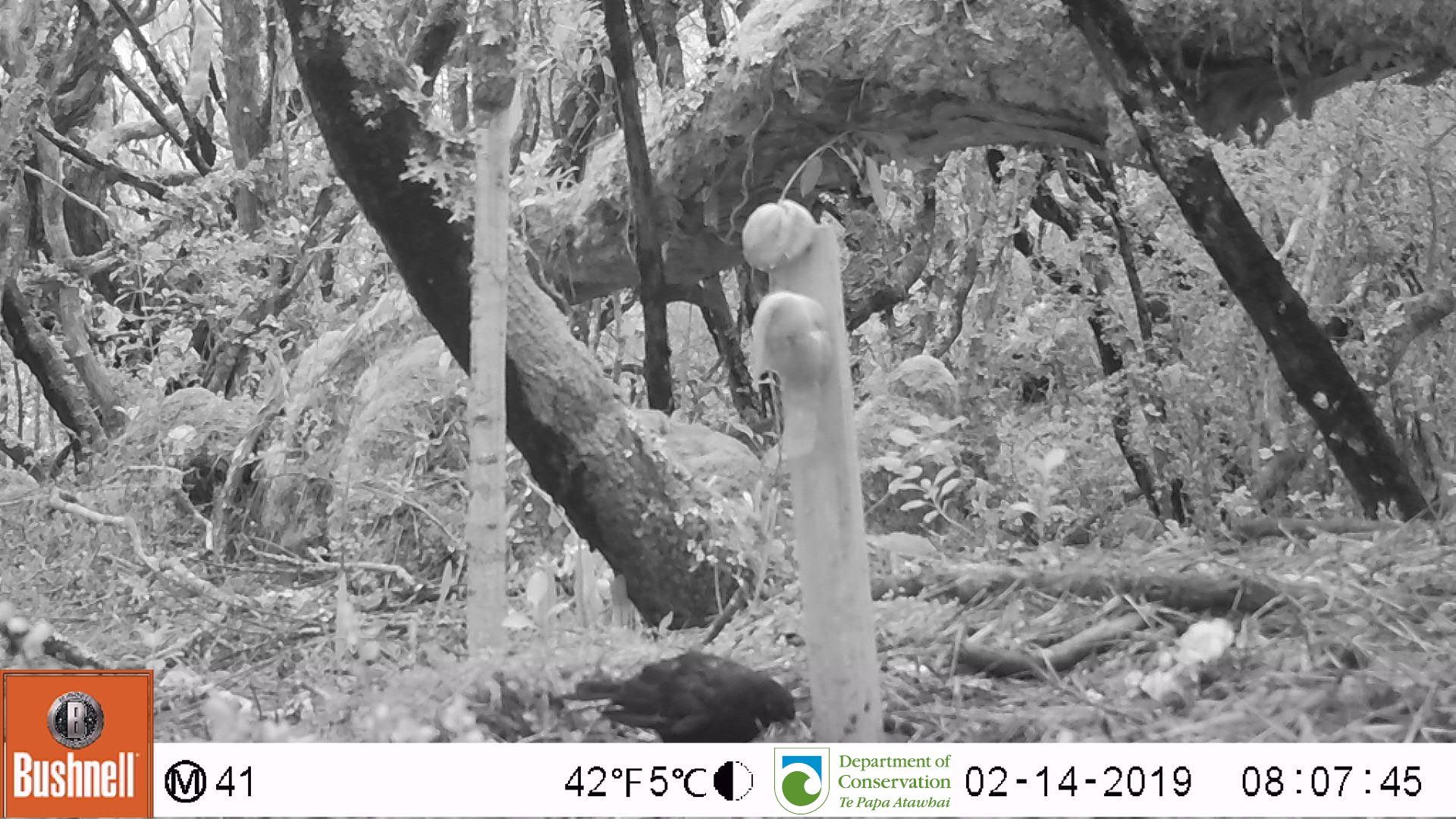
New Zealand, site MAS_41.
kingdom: Animalia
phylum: Chordata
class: Aves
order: Passeriformes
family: Turdidae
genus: Turdus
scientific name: Turdus merula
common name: eurasian blackbird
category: blackbird